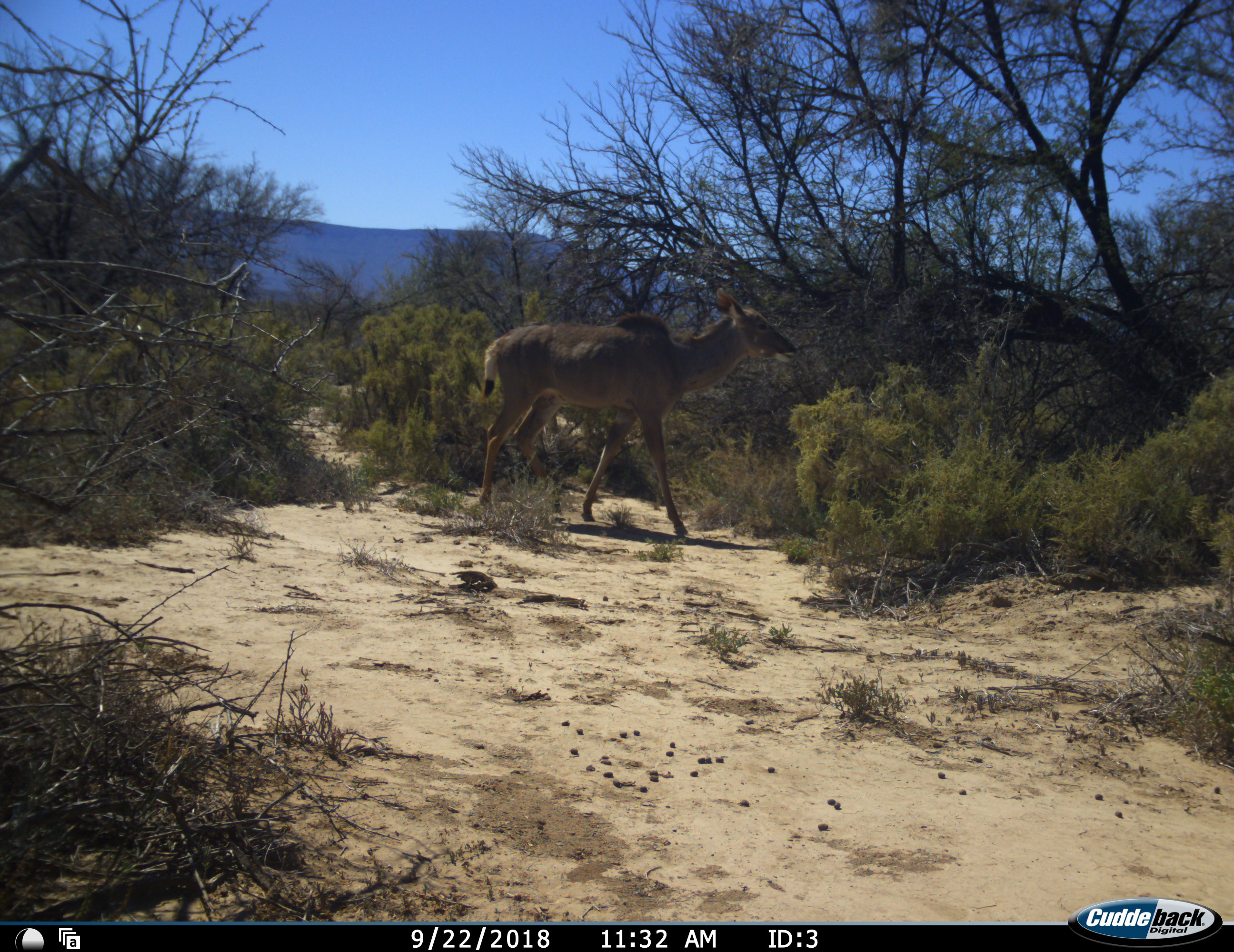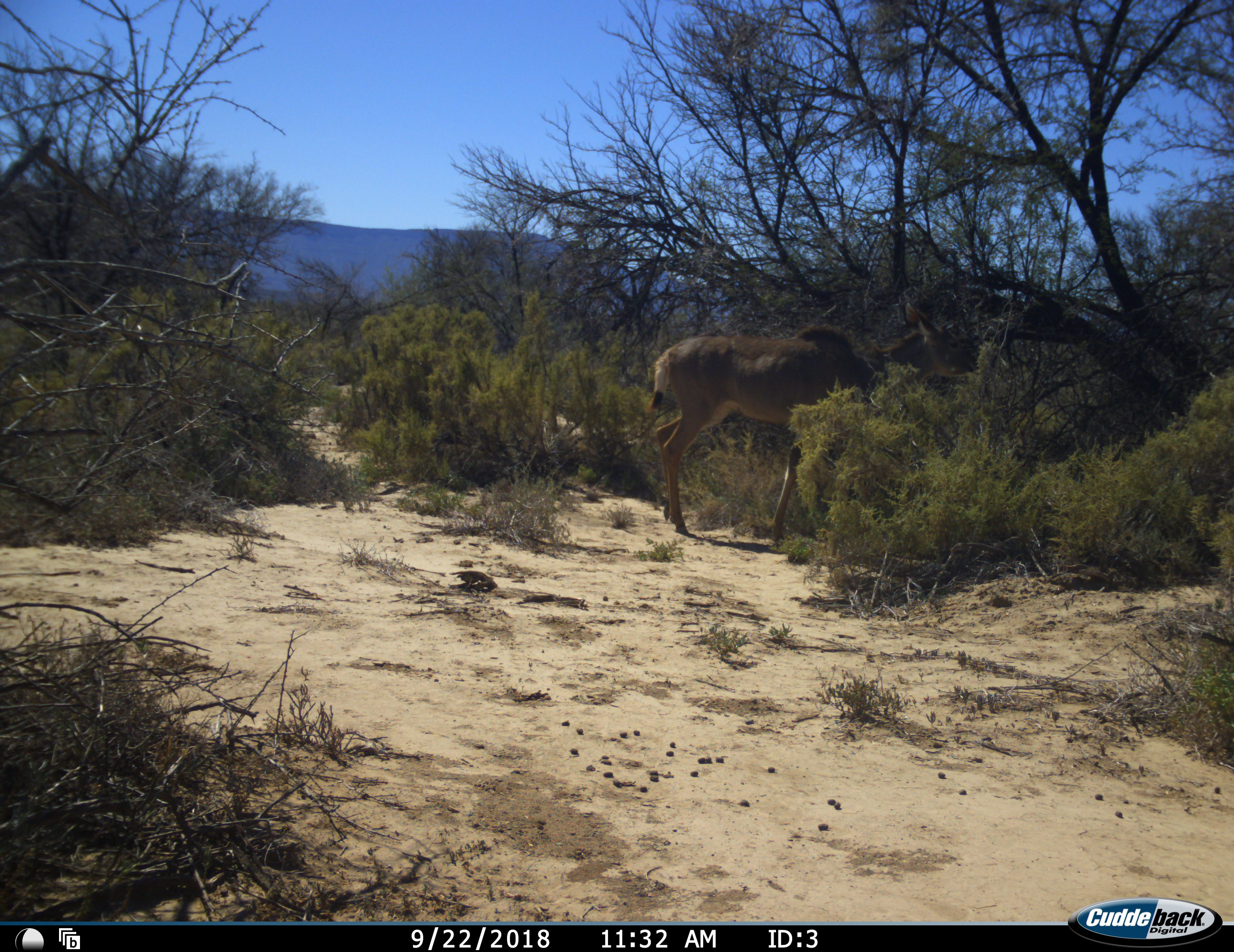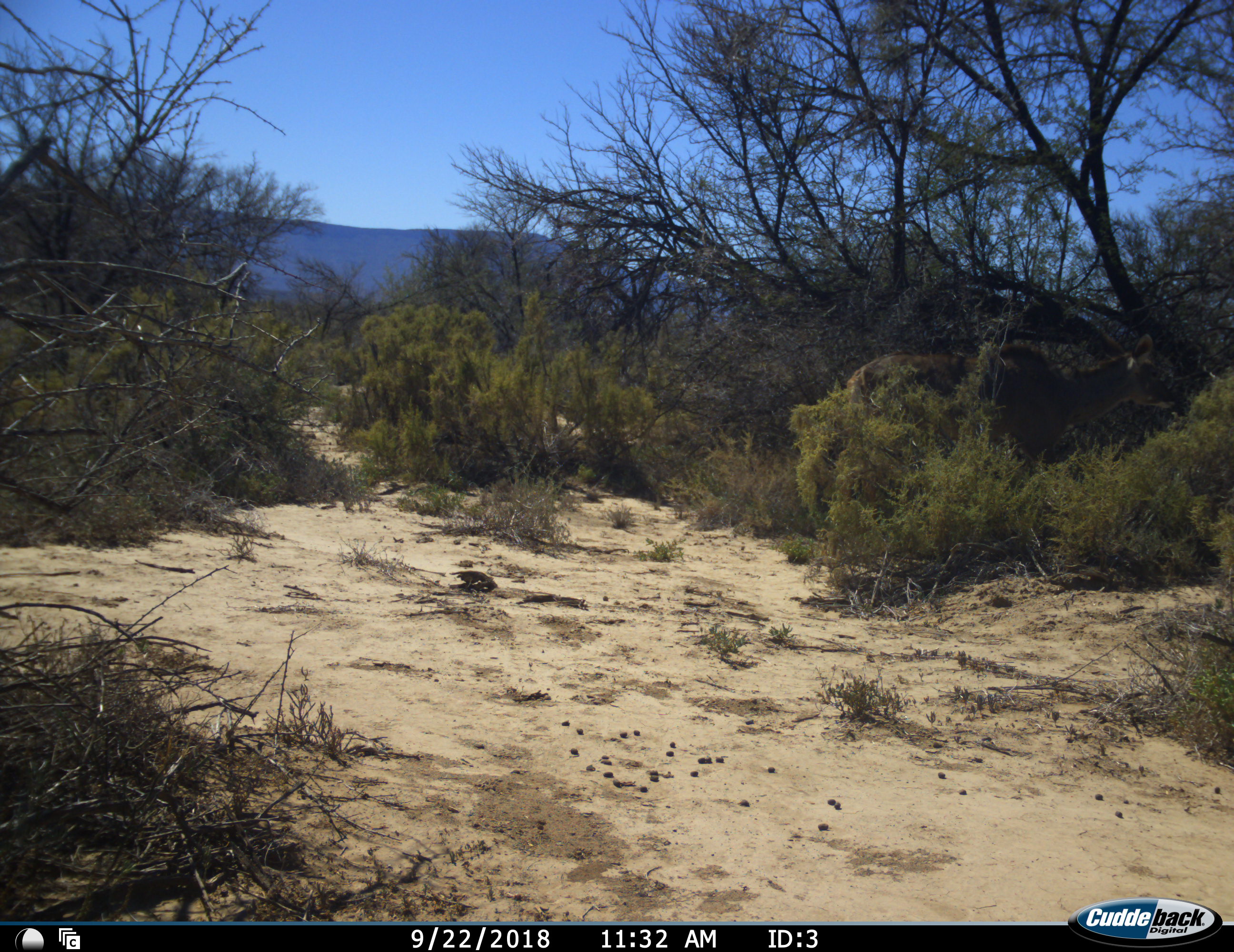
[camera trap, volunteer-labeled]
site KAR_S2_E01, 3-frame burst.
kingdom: Animalia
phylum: Chordata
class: Mammalia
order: Artiodactyla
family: Bovidae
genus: Tragelaphus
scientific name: Tragelaphus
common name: kudu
Kudu (Tragelaphus), count 1. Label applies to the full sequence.